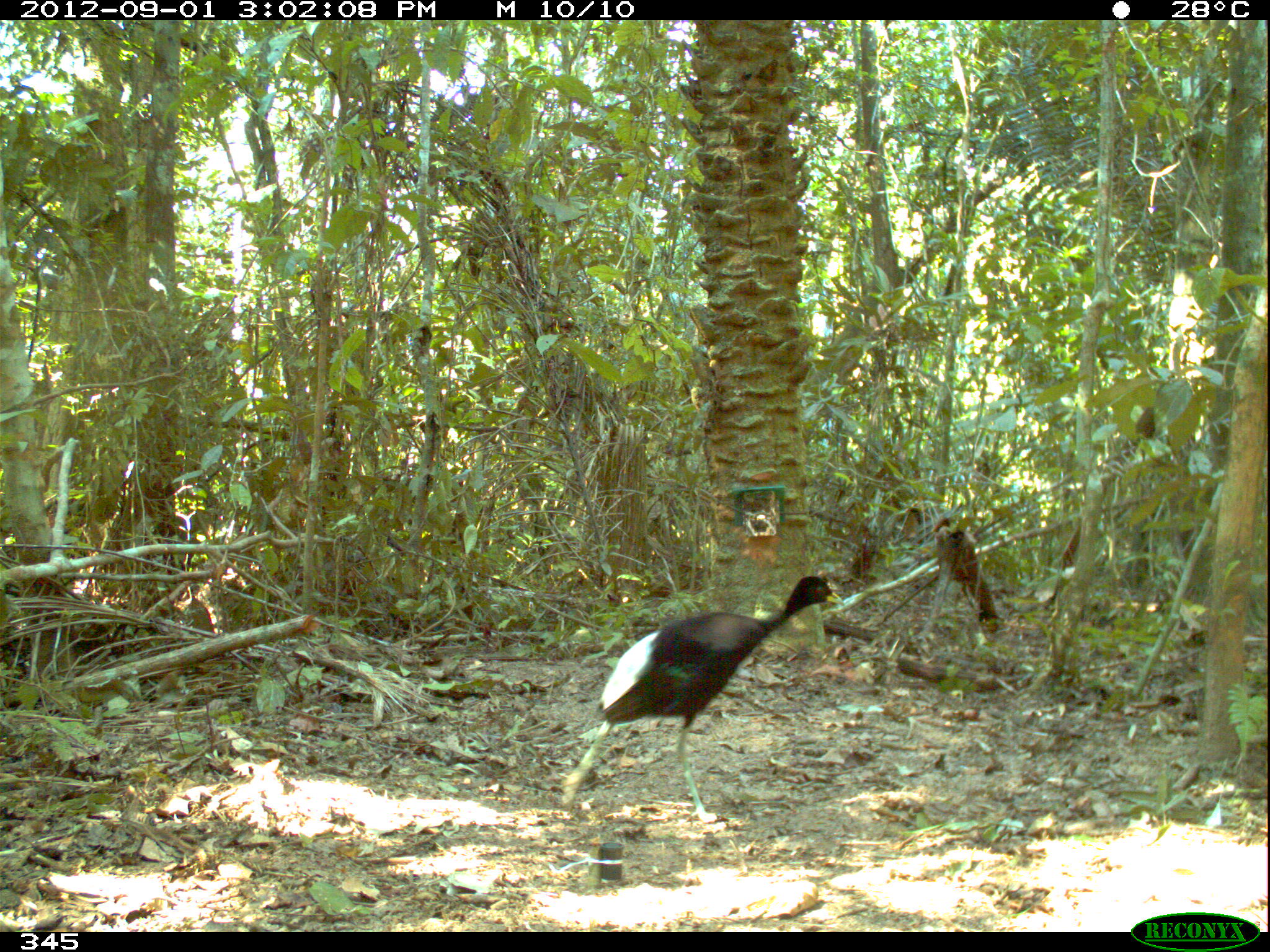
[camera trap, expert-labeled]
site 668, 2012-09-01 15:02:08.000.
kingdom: Animalia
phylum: Chordata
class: Aves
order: Gruiformes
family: Psophiidae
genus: Psophia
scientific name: Psophia leucoptera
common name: pale-winged trumpeter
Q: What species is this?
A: Psophia leucoptera (pale-winged trumpeter).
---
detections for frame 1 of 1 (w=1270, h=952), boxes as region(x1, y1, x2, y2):
psophia leucoptera: region(557, 574, 847, 823)